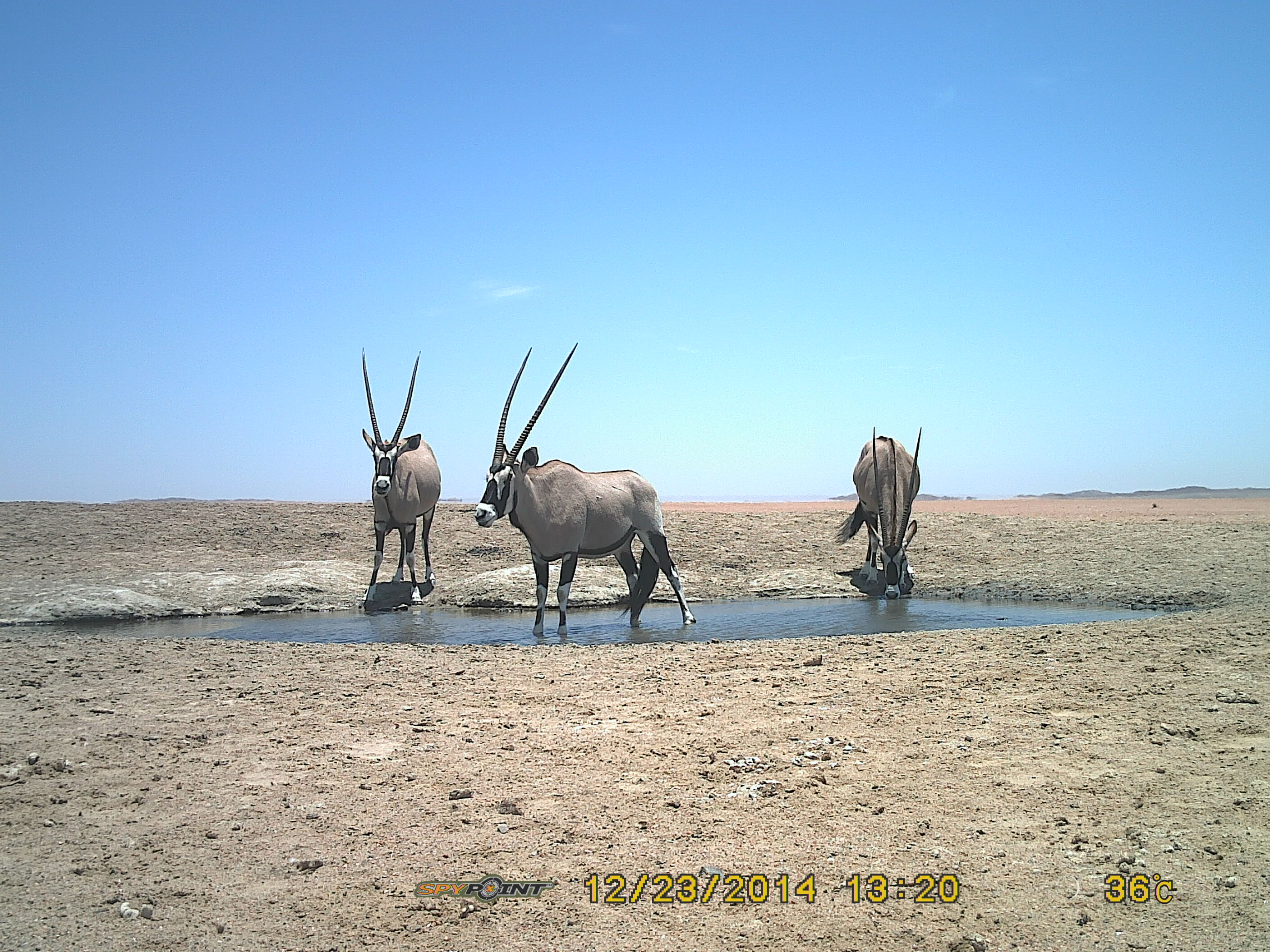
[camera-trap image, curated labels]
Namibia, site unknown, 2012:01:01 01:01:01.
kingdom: Animalia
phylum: Chordata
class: Mammalia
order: Artiodactyla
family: Bovidae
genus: Oryx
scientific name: Oryx gazella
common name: gemsbok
Oryx gazella (gemsbok).